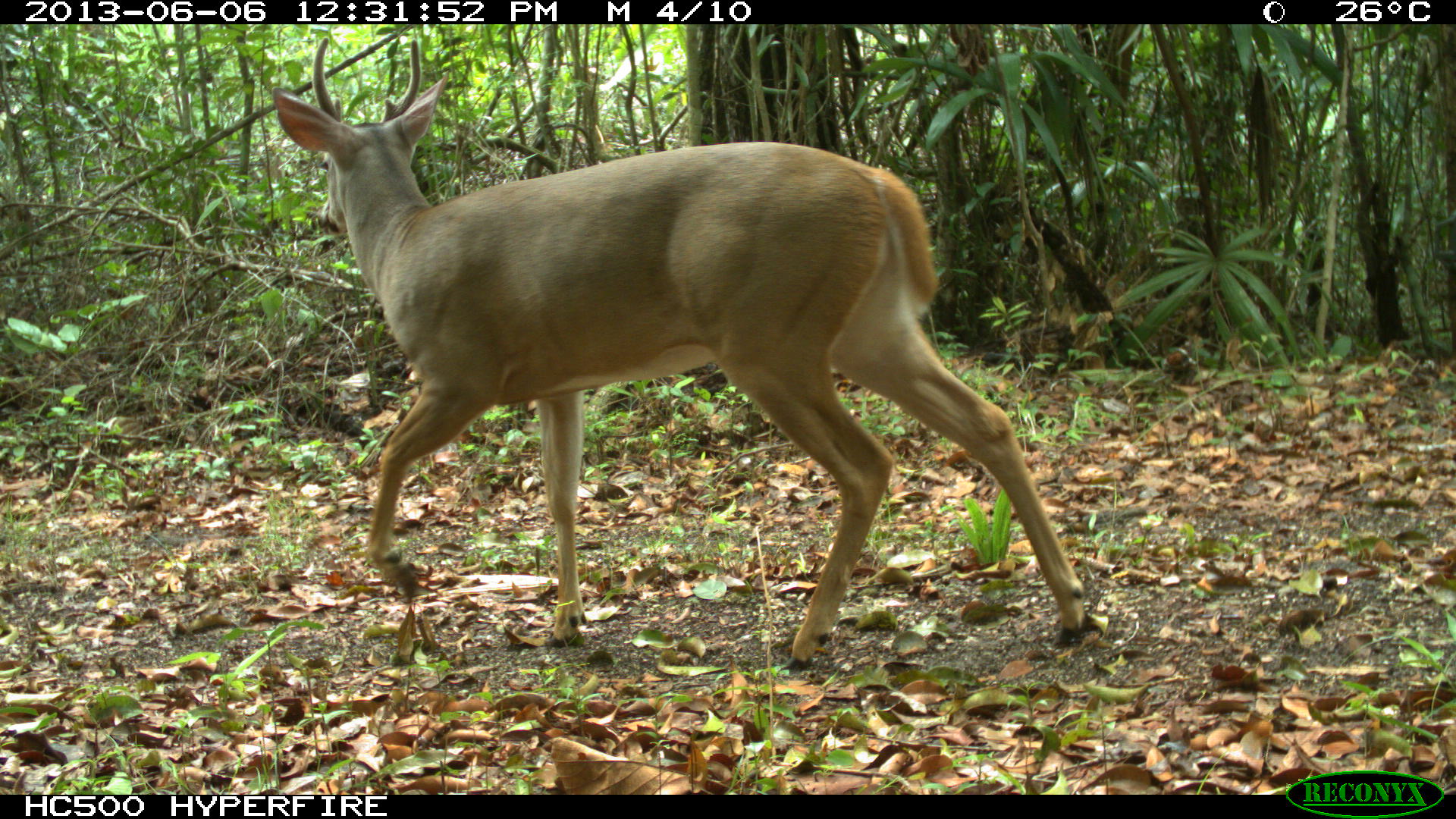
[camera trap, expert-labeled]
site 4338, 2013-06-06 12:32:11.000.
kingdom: Animalia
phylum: Chordata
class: Mammalia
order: Artiodactyla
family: Cervidae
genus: Odocoileus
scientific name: Odocoileus virginianus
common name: white-tailed deer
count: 1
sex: male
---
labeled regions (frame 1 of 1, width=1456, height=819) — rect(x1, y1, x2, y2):
odocoileus virginianus: rect(271, 35, 1091, 663)